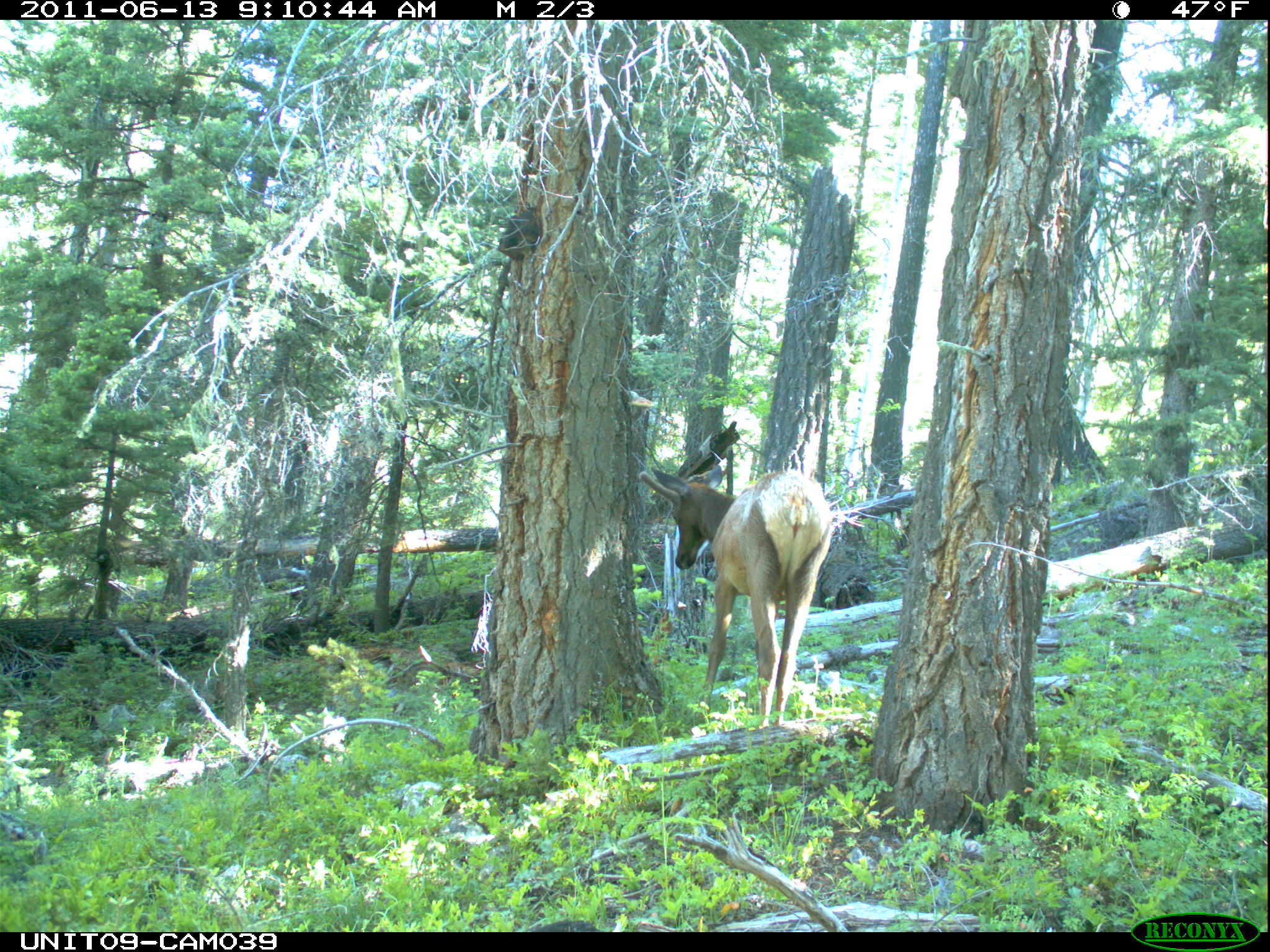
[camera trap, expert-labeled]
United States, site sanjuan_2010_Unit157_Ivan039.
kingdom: Animalia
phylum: Chordata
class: Mammalia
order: Artiodactyla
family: Cervidae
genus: Cervus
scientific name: Cervus elaphus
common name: red deer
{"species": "Cervus elaphus (red deer)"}